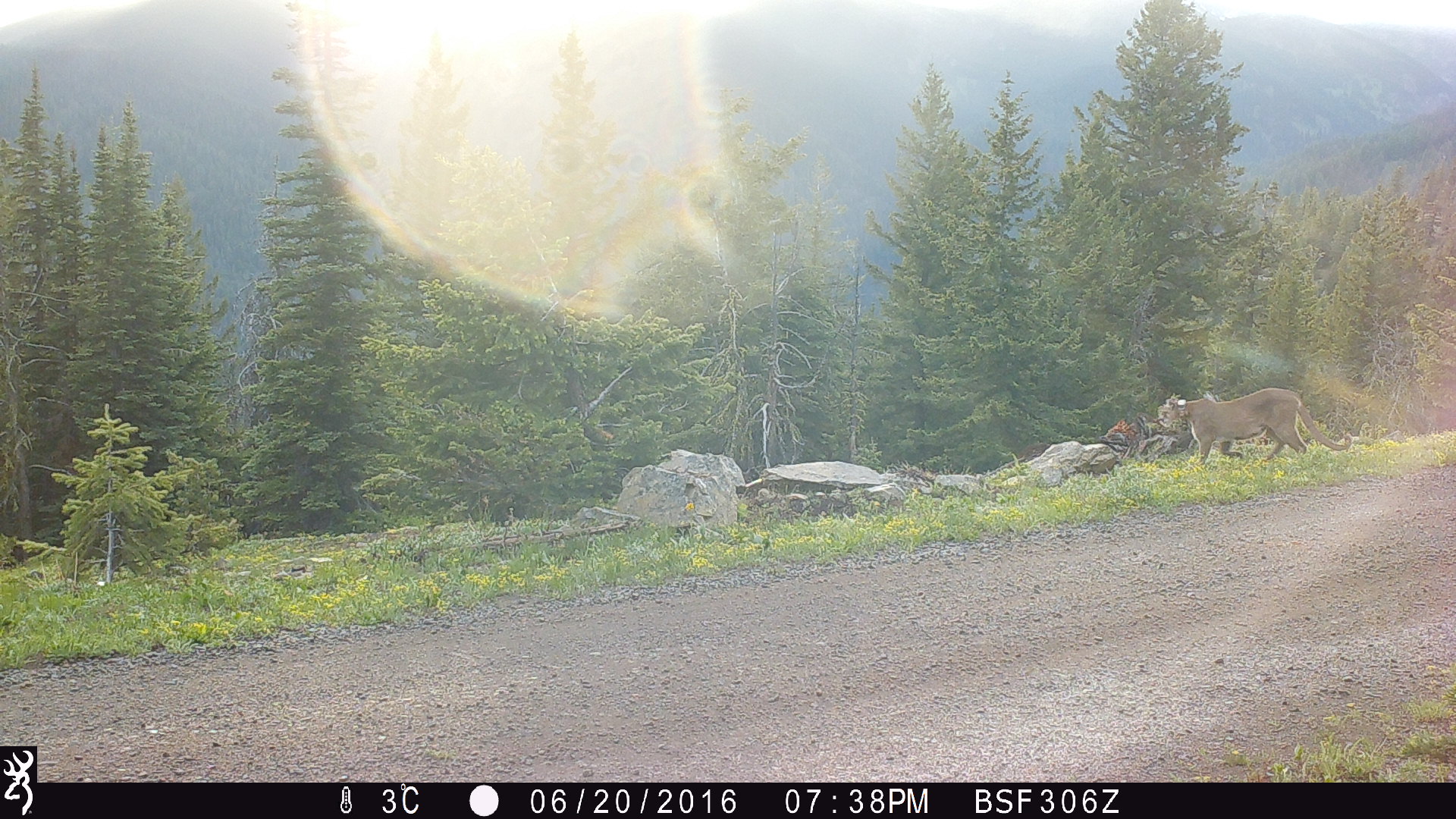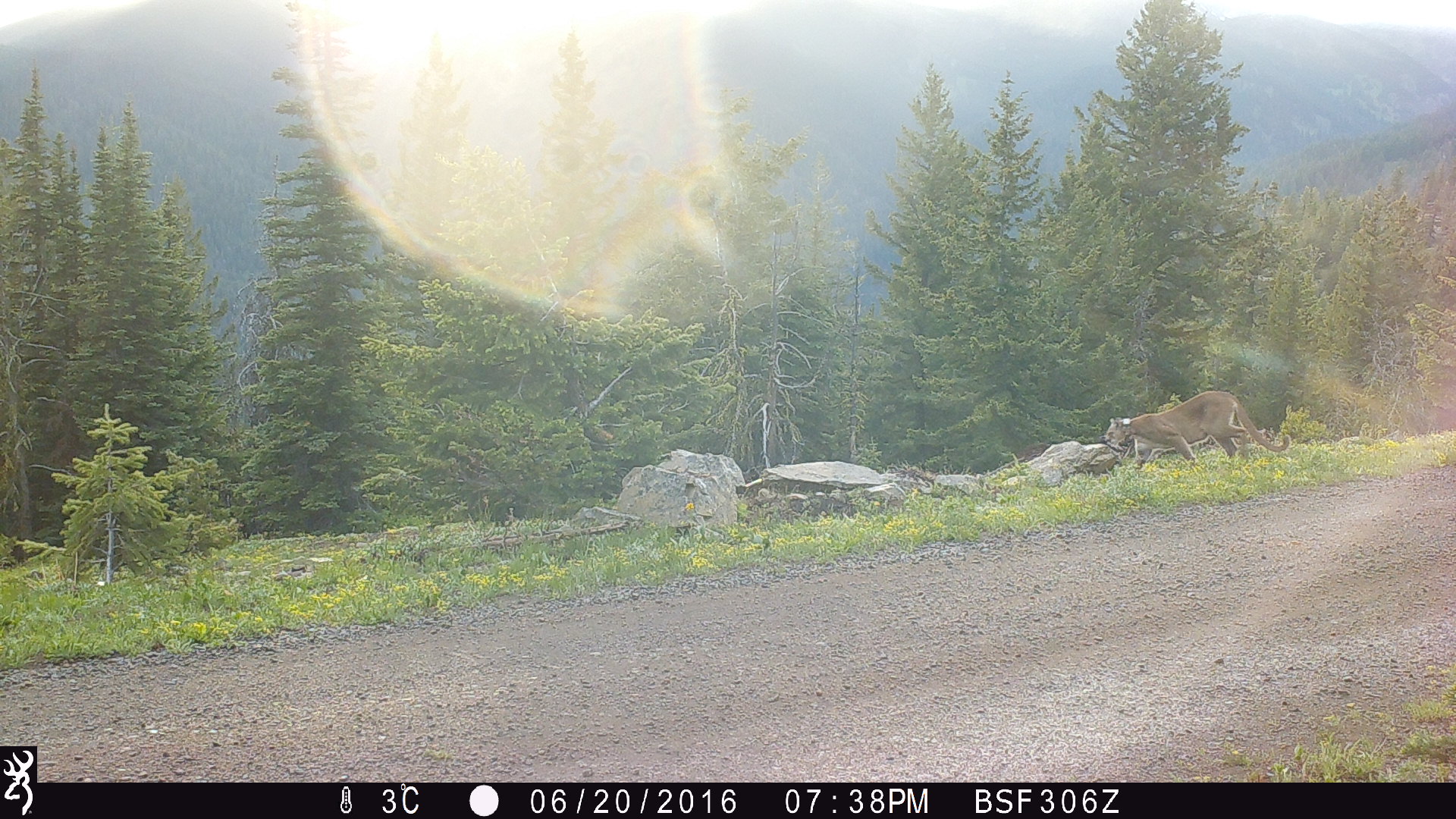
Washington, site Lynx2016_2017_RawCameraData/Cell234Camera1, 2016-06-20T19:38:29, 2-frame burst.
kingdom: Animalia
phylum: Chordata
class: Mammalia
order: Carnivora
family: Felidae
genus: Puma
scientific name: Puma concolor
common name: mountain lion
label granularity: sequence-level